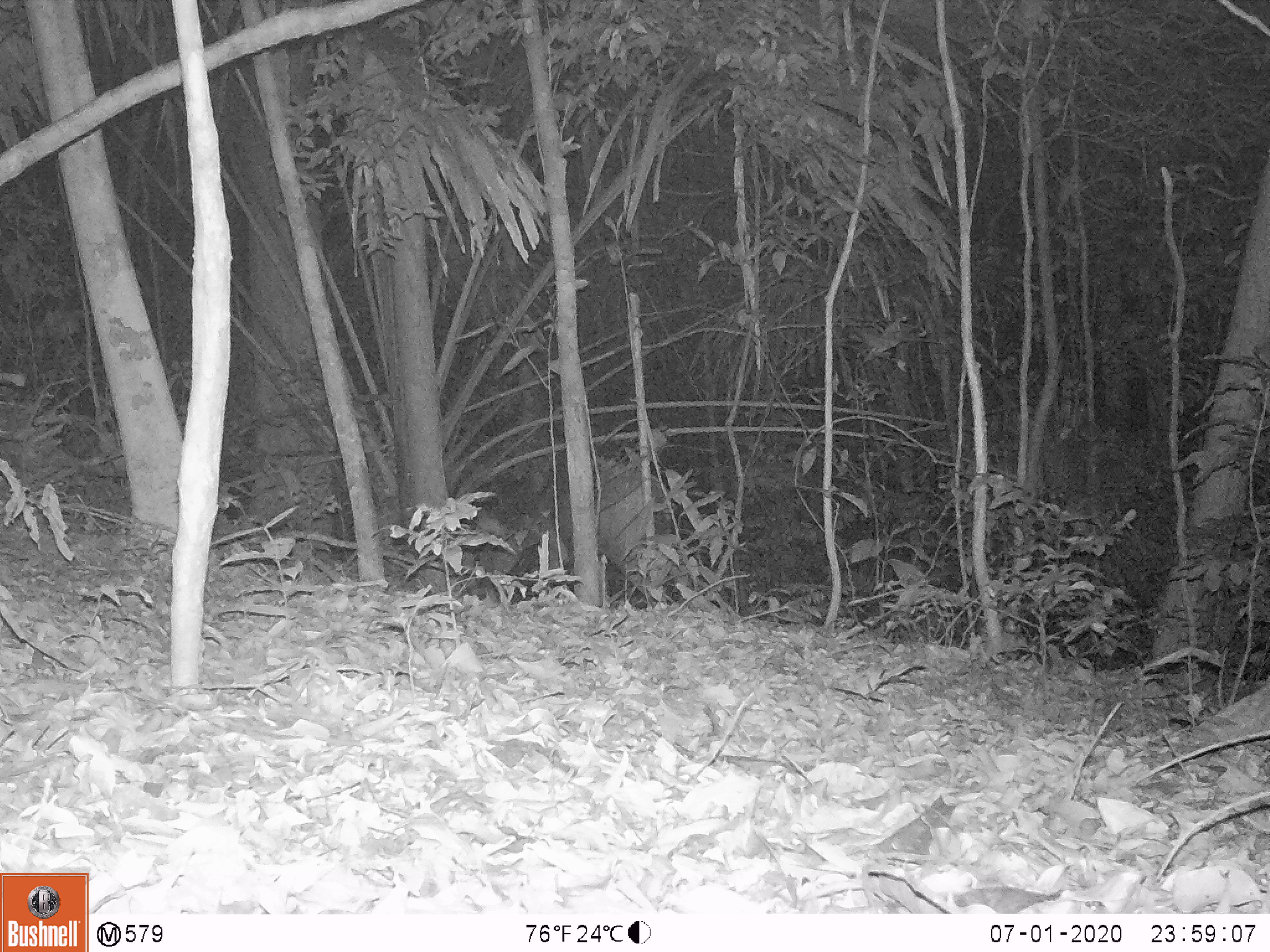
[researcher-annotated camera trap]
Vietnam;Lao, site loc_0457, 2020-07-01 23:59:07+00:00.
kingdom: Animalia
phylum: Chordata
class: Mammalia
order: Artiodactyla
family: Cervidae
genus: Rusa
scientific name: Rusa unicolor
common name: sambar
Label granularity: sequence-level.